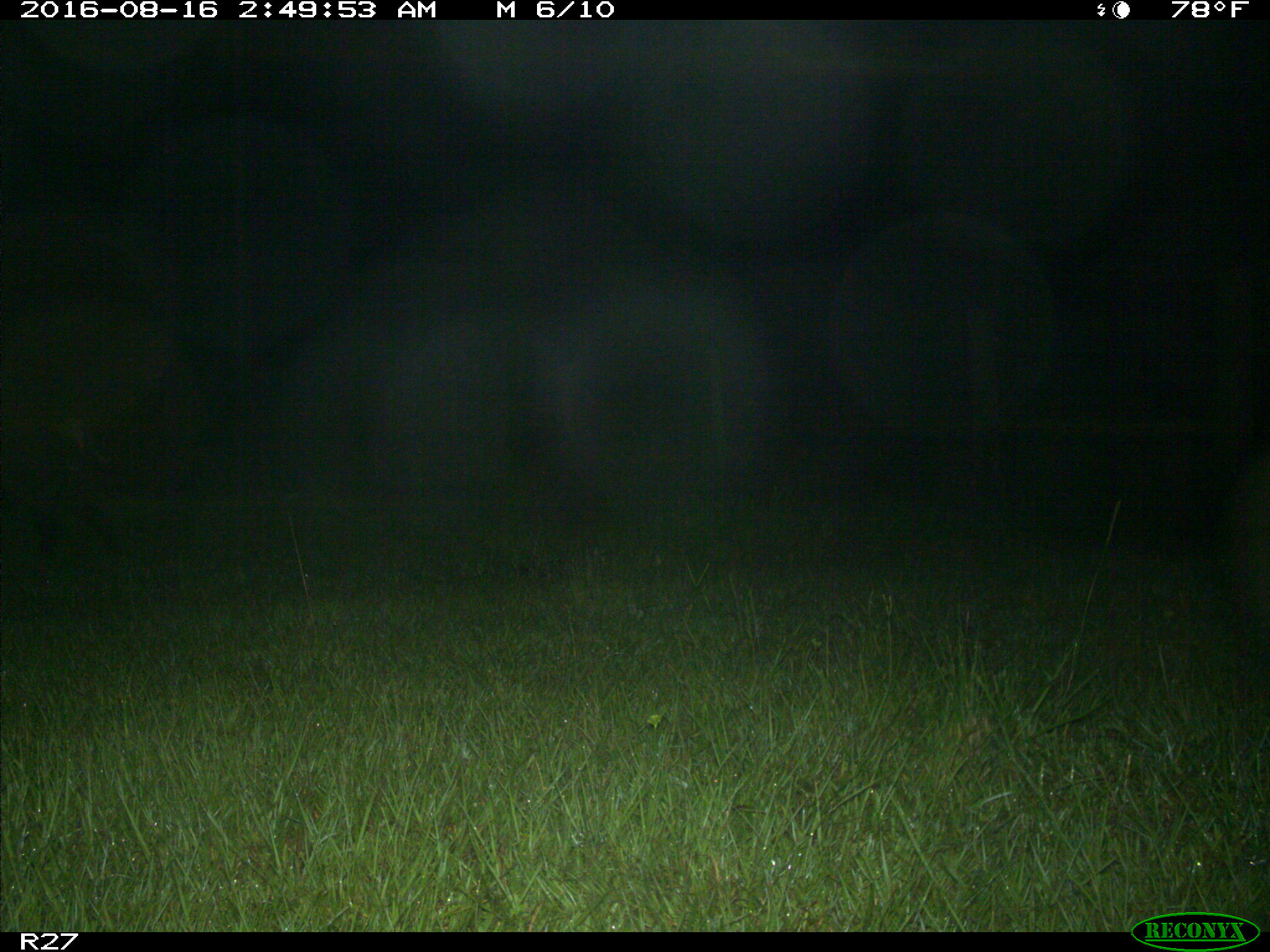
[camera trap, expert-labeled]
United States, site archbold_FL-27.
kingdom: Animalia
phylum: Chordata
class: Mammalia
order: Artiodactyla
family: Suidae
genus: Sus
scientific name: Sus scrofa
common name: wild boar